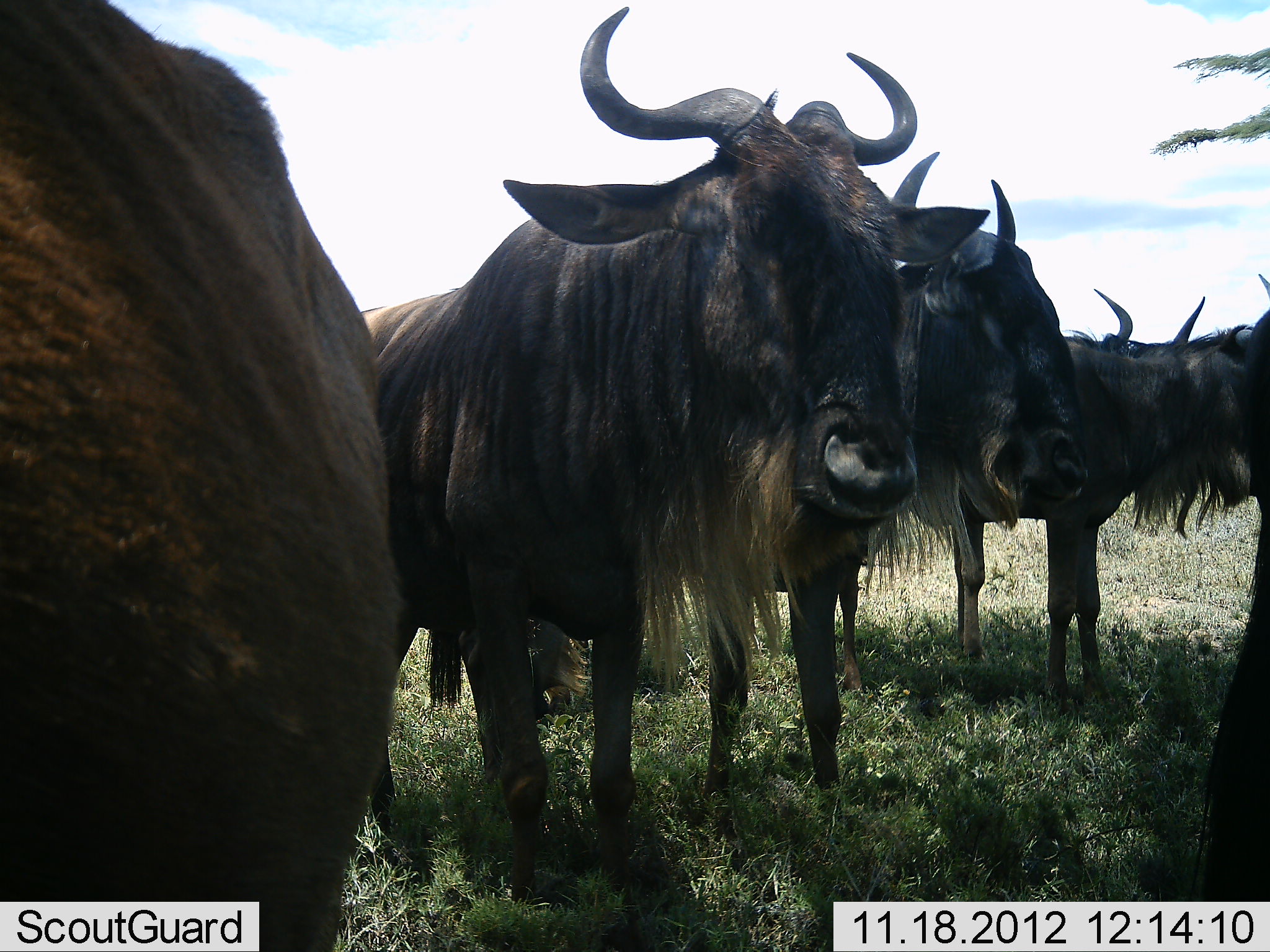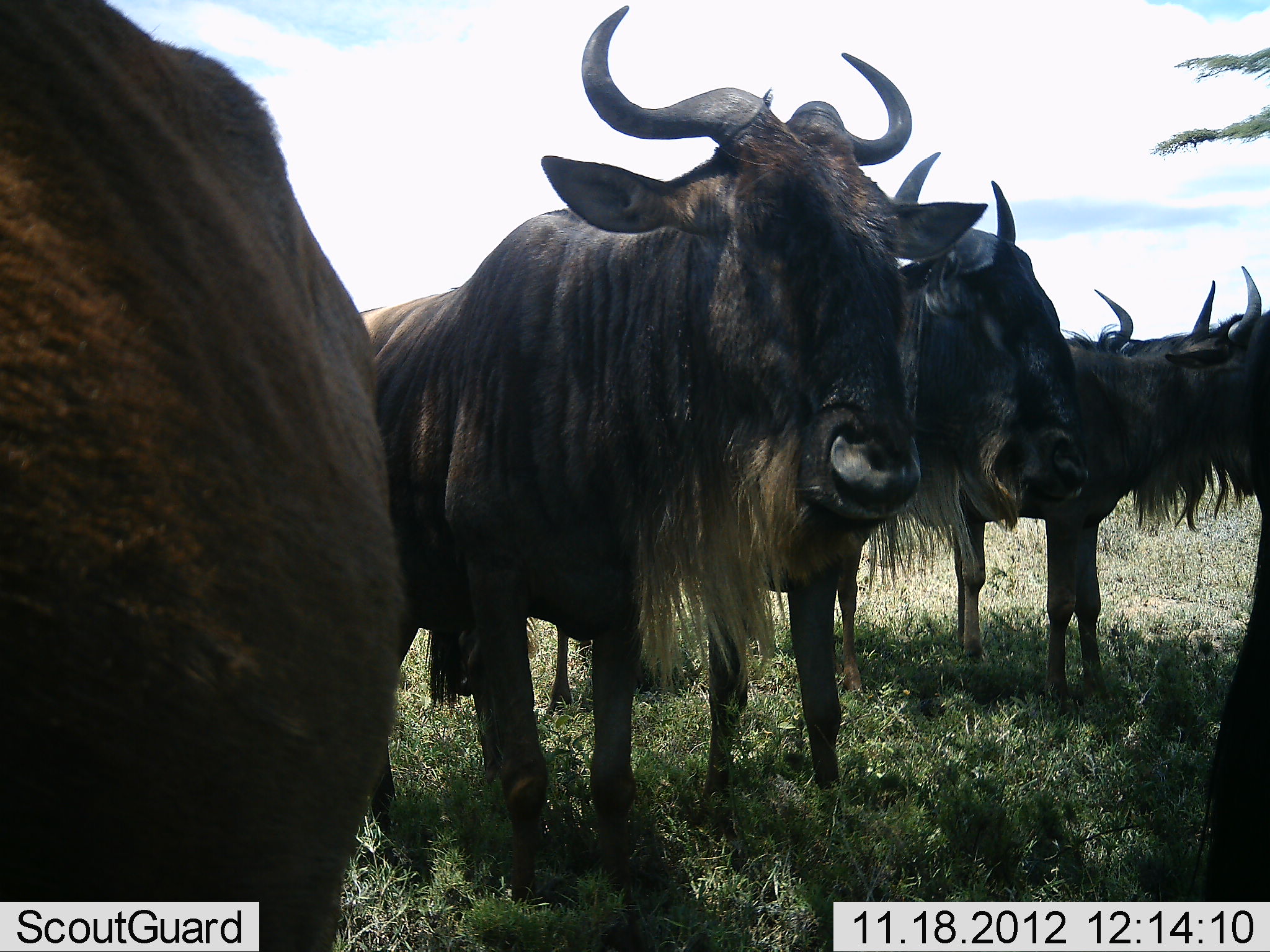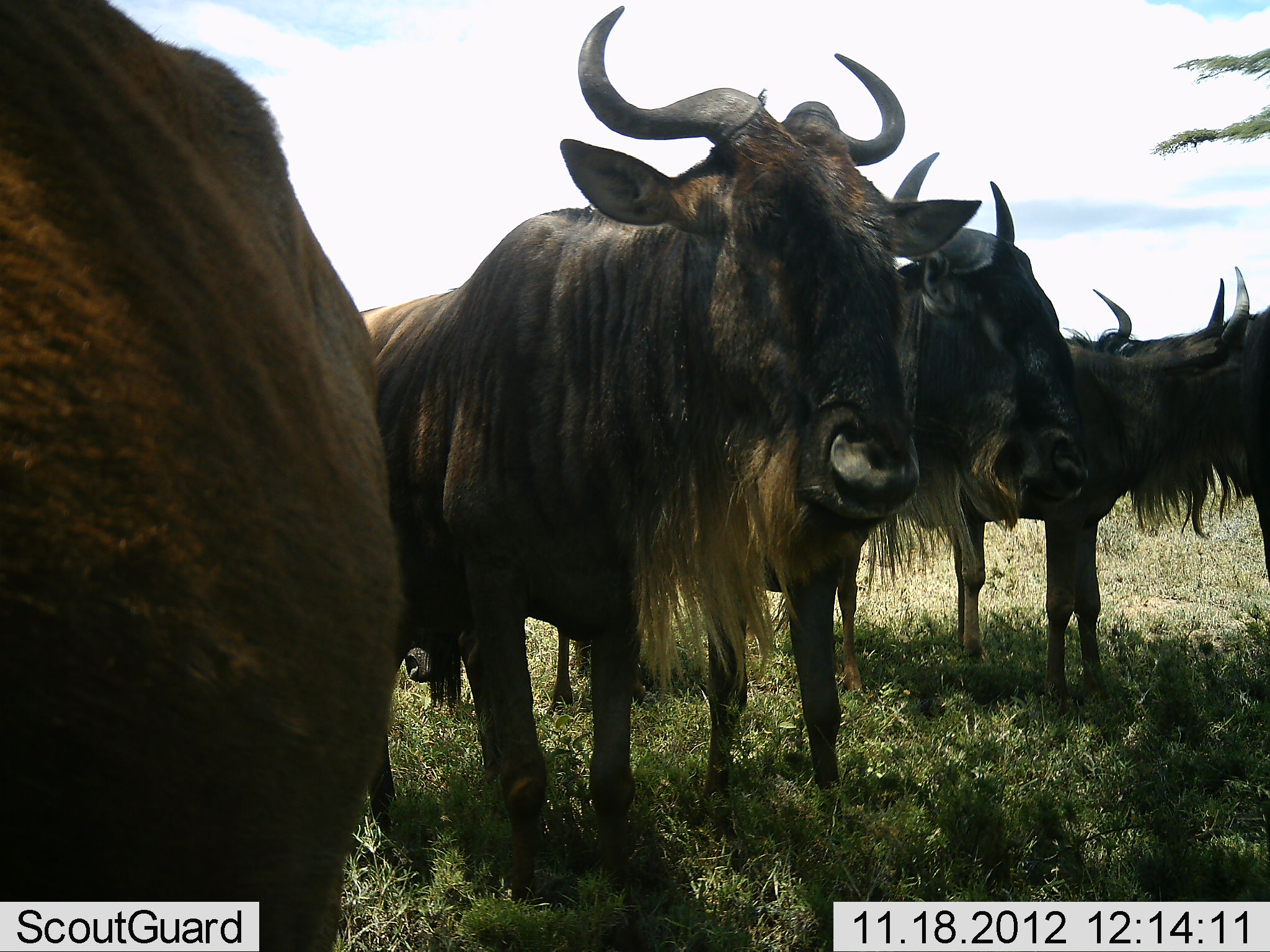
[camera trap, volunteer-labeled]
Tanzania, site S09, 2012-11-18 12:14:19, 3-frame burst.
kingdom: Animalia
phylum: Chordata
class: Mammalia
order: Artiodactyla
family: Bovidae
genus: Connochaetes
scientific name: Connochaetes taurinus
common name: blue wildebeest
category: wildebeest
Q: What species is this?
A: Wildebeest (blue wildebeest) (Connochaetes taurinus).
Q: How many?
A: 5.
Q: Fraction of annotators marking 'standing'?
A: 95%.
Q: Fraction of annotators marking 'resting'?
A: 12%.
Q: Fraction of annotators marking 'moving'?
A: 2%.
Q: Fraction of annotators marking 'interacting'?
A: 7%.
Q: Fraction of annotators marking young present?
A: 0%.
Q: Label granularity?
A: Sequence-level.